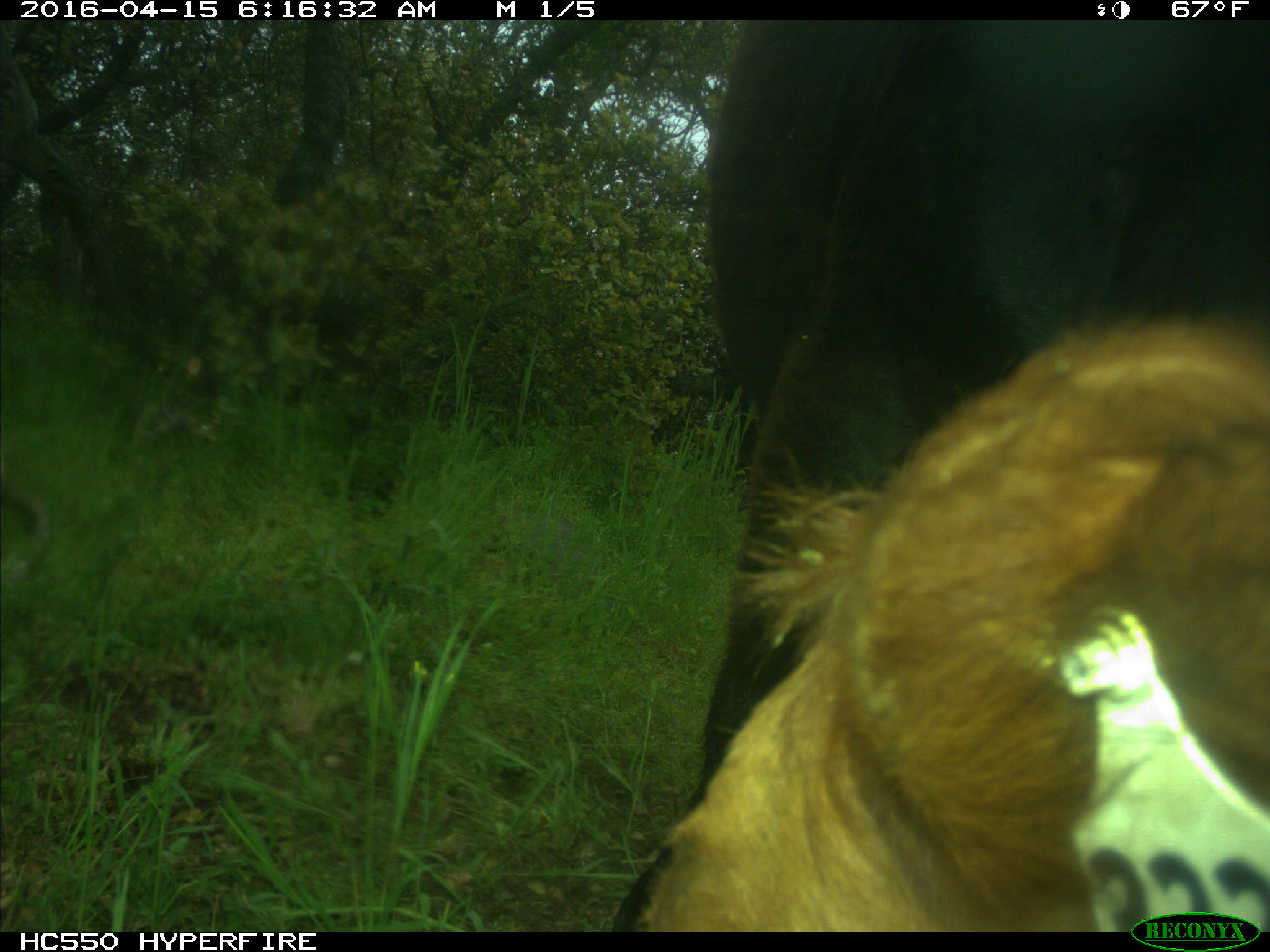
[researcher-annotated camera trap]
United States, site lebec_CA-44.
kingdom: Animalia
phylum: Chordata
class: Mammalia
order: Artiodactyla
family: Bovidae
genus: Bos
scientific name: Bos taurus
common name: domestic cow